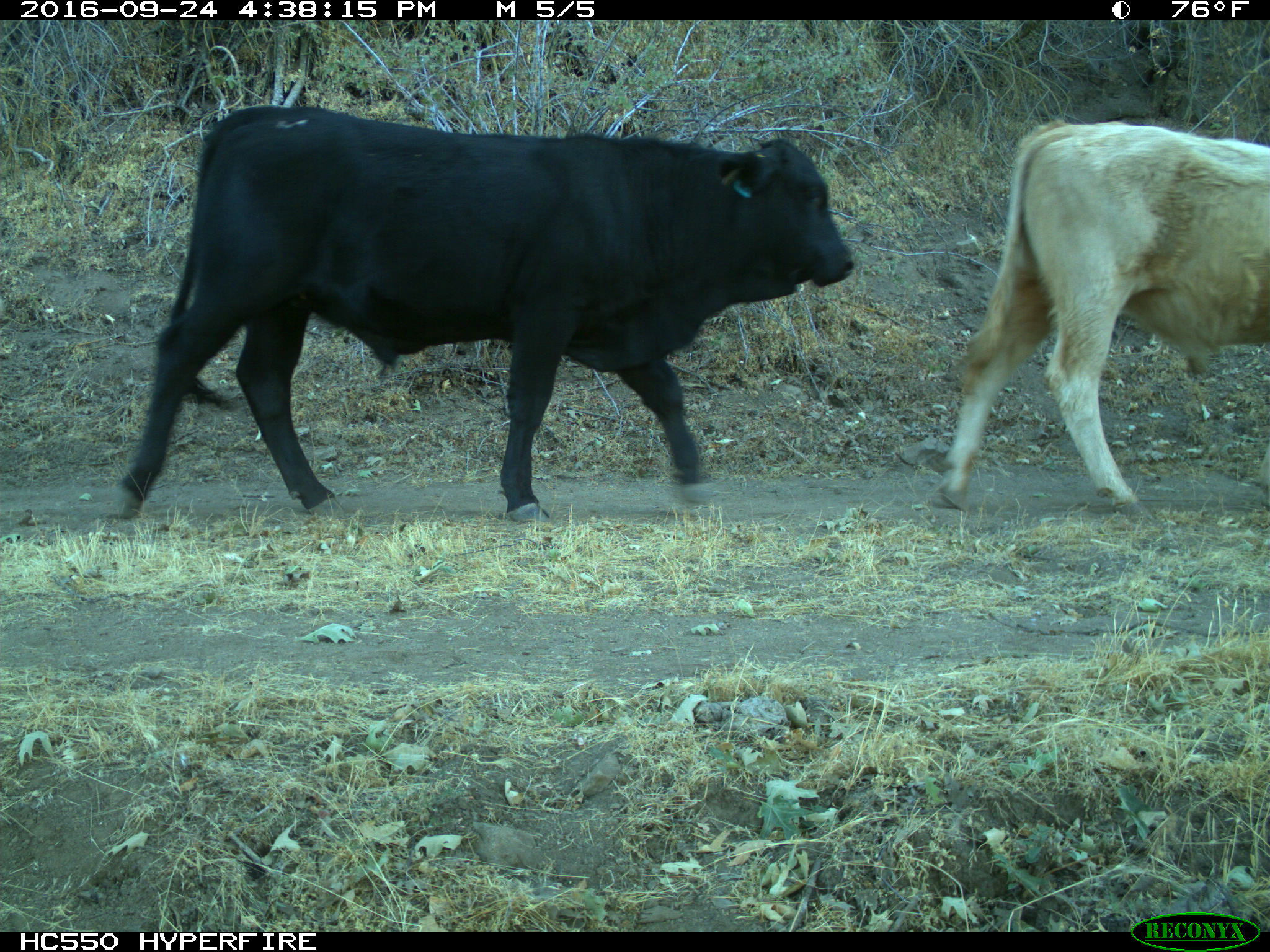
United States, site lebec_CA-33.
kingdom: Animalia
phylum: Chordata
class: Mammalia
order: Artiodactyla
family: Bovidae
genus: Bos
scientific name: Bos taurus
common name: domestic cow